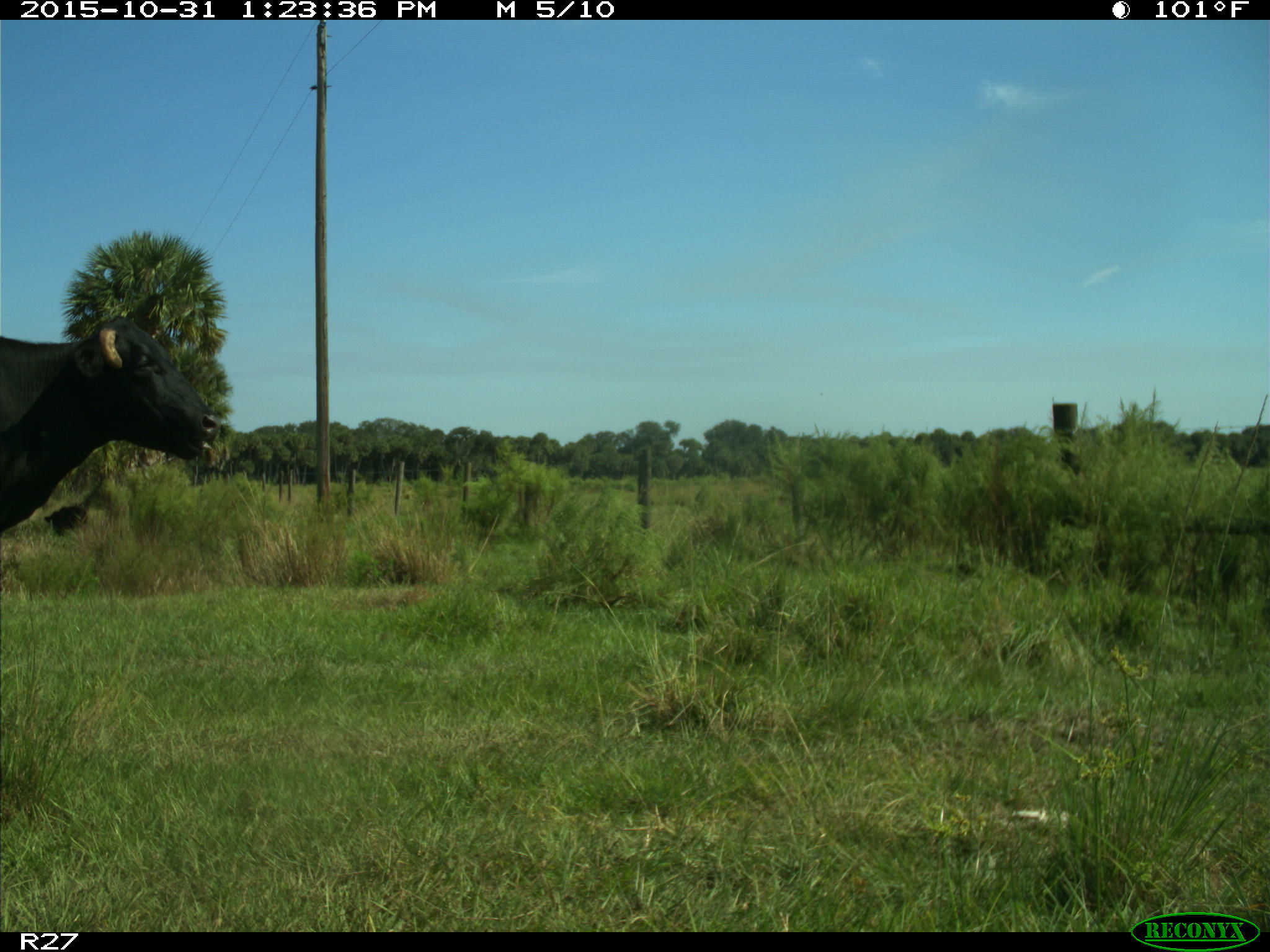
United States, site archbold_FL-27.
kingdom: Animalia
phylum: Chordata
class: Mammalia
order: Artiodactyla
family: Bovidae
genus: Bos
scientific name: Bos taurus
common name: domestic cow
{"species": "Bos taurus (domestic cow)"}